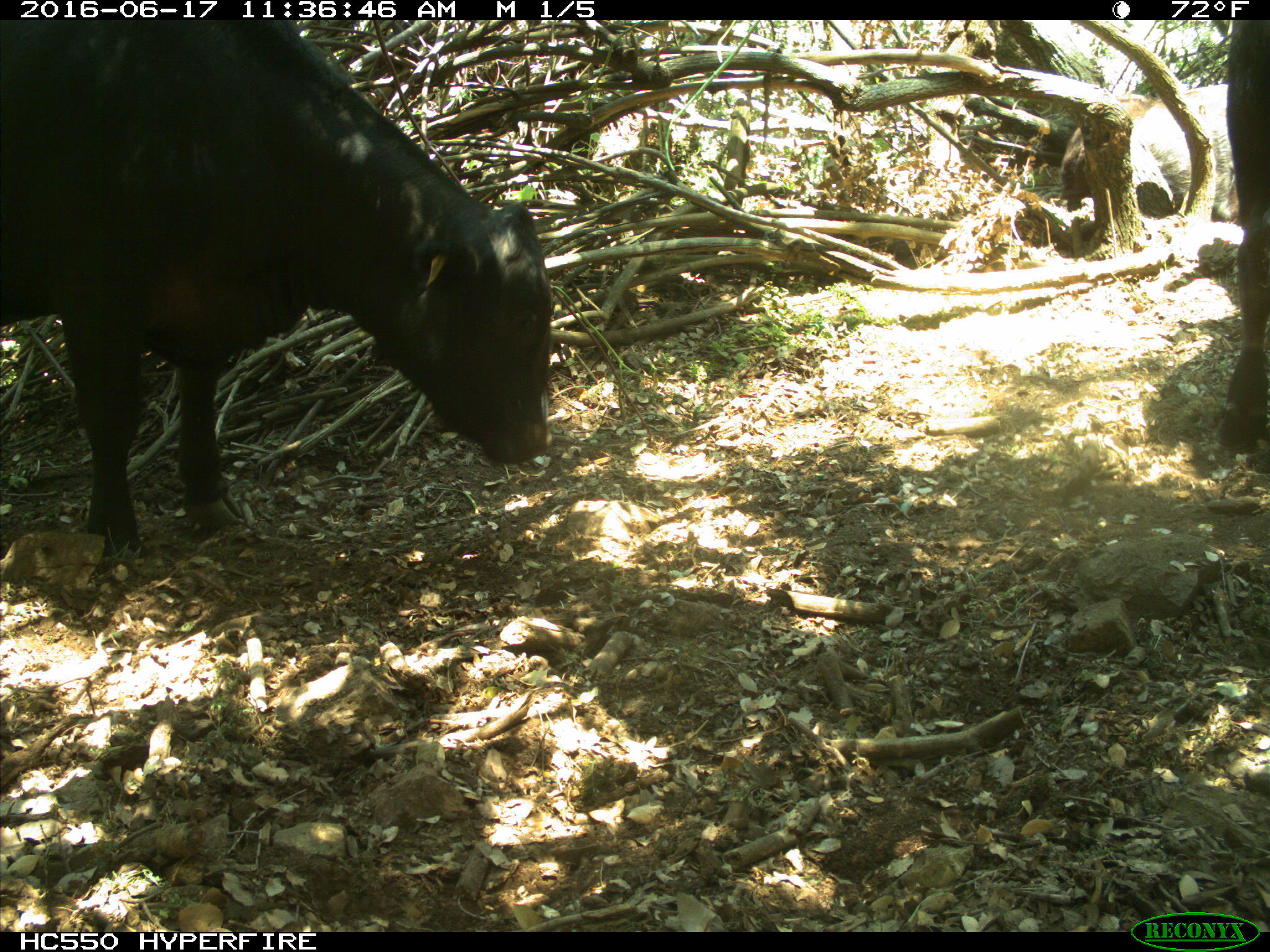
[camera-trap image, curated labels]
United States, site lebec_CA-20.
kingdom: Animalia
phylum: Chordata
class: Mammalia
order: Artiodactyla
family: Bovidae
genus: Bos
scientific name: Bos taurus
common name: domestic cow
Bos taurus (domestic cow).